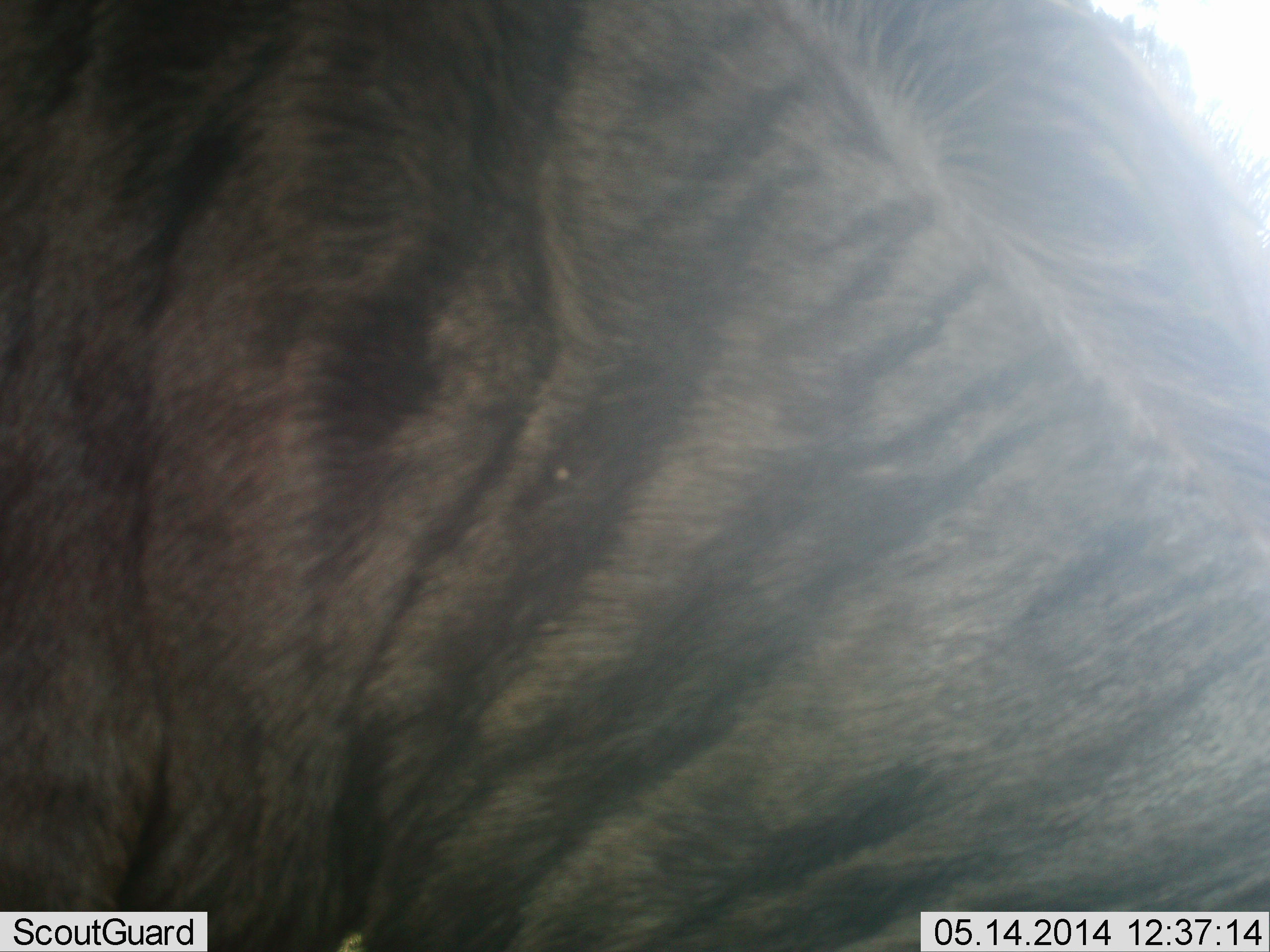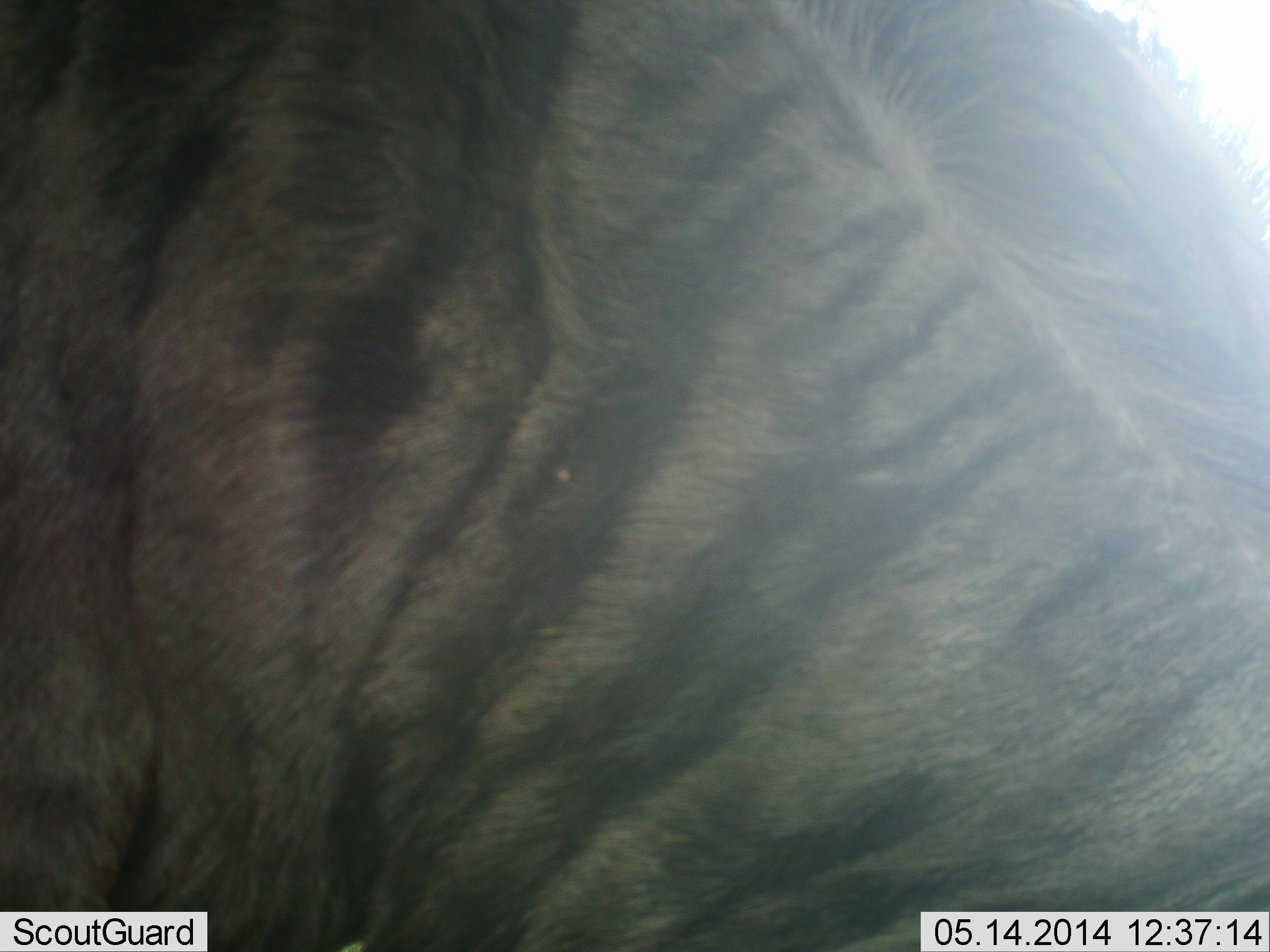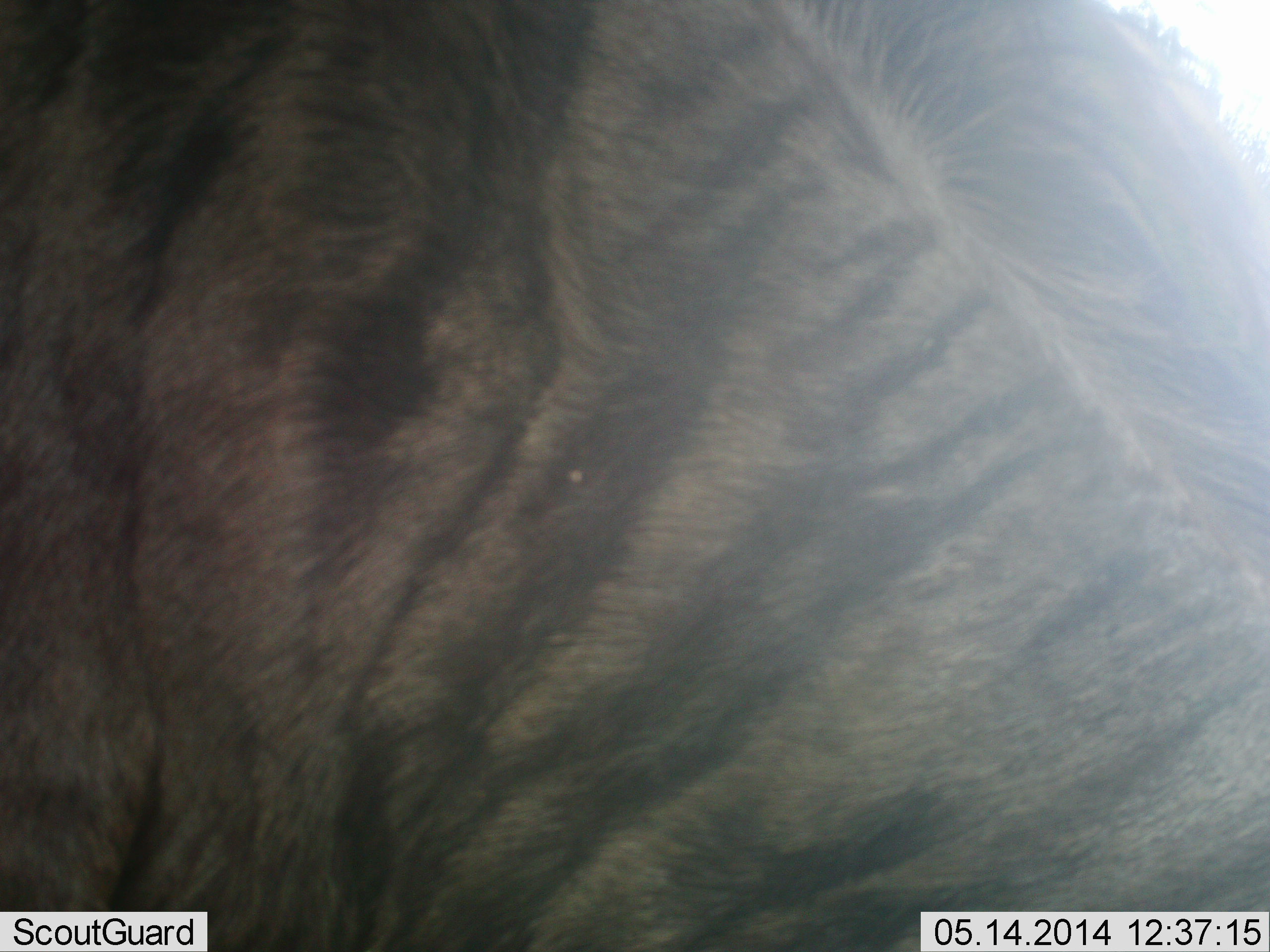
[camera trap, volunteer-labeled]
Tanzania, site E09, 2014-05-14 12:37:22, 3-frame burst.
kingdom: Animalia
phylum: Chordata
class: Mammalia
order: Artiodactyla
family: Bovidae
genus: Connochaetes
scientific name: Connochaetes taurinus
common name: blue wildebeest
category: wildebeest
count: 1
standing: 90%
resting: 10%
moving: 0%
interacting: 0%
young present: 0%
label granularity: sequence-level